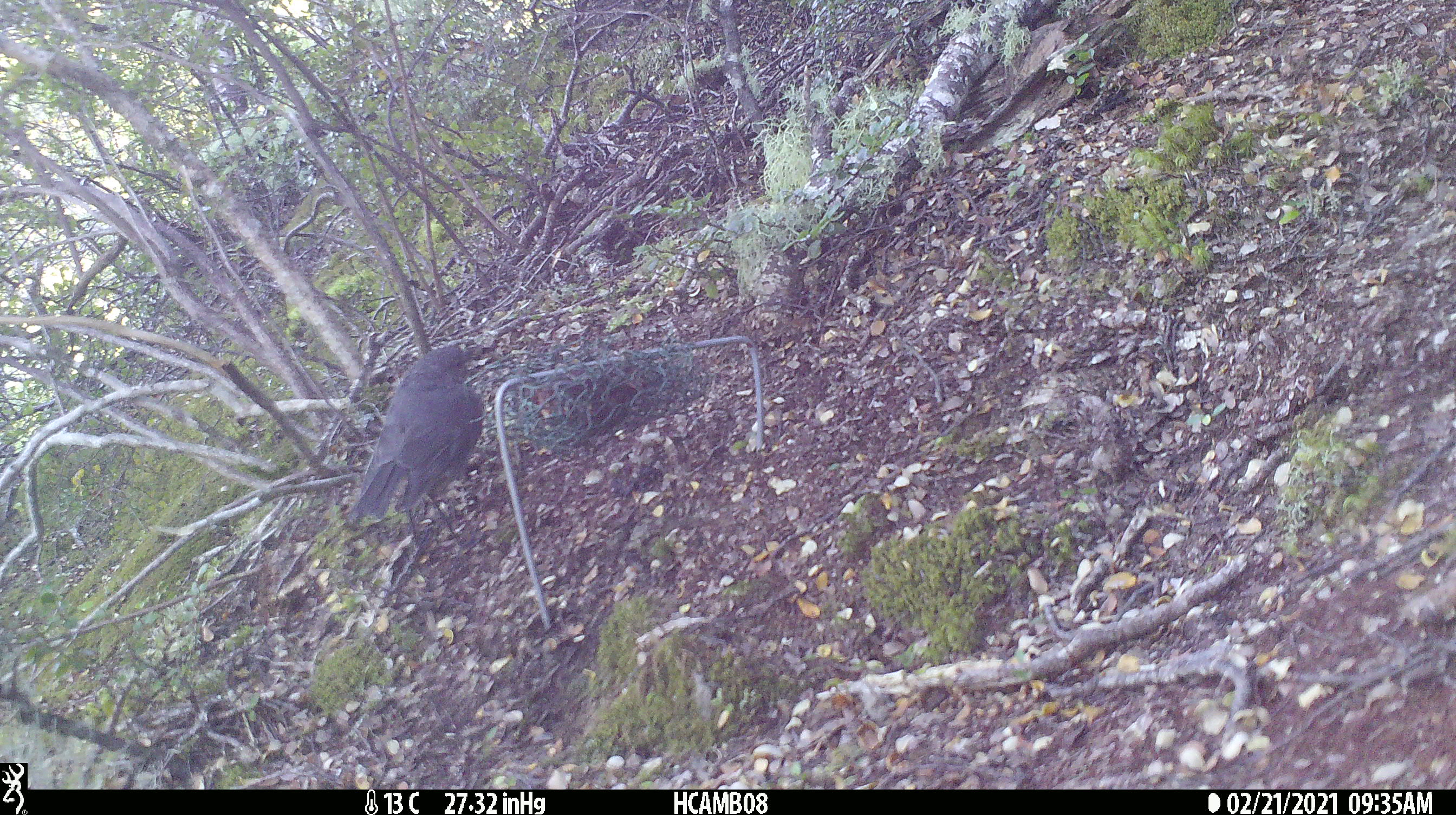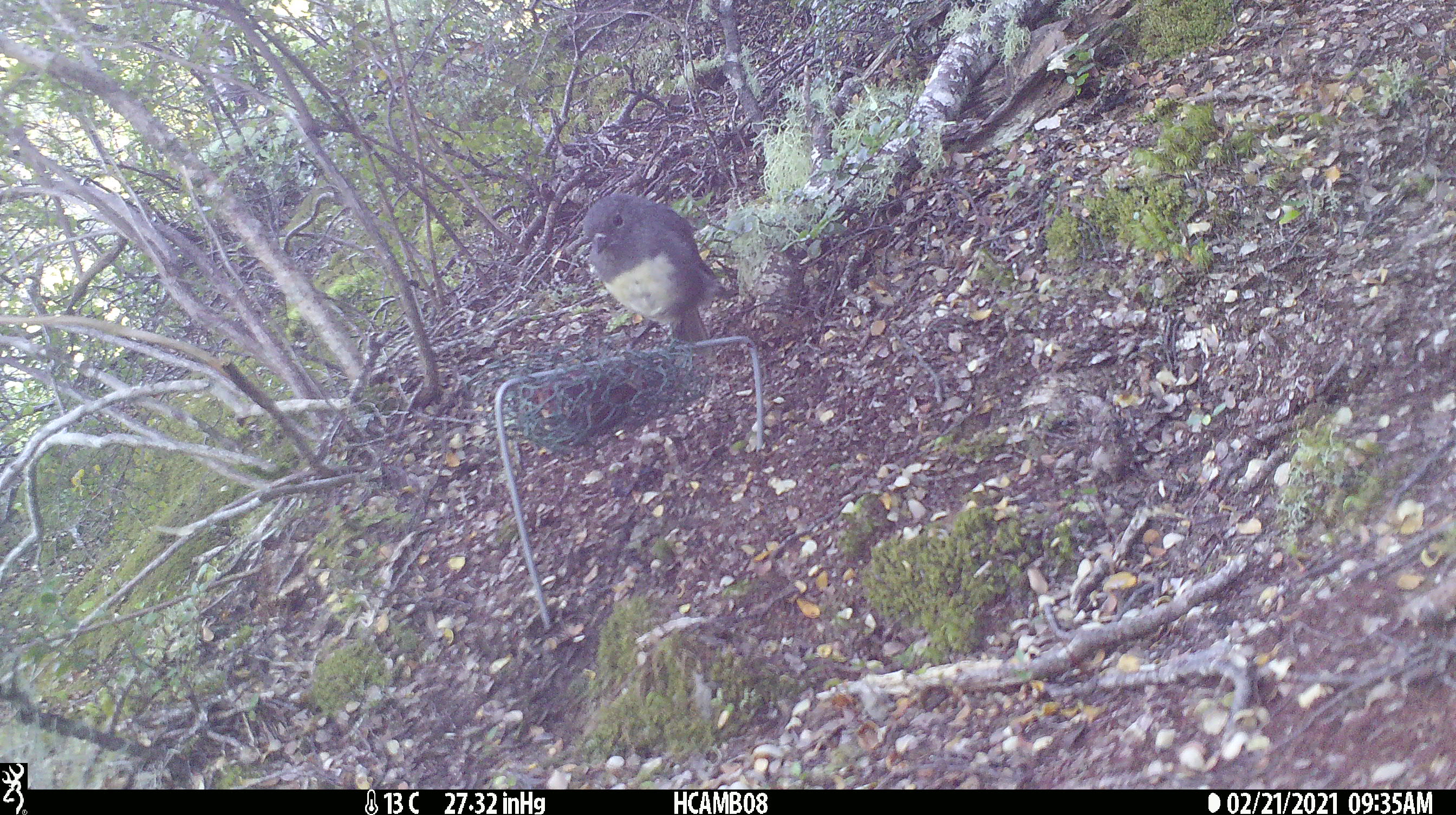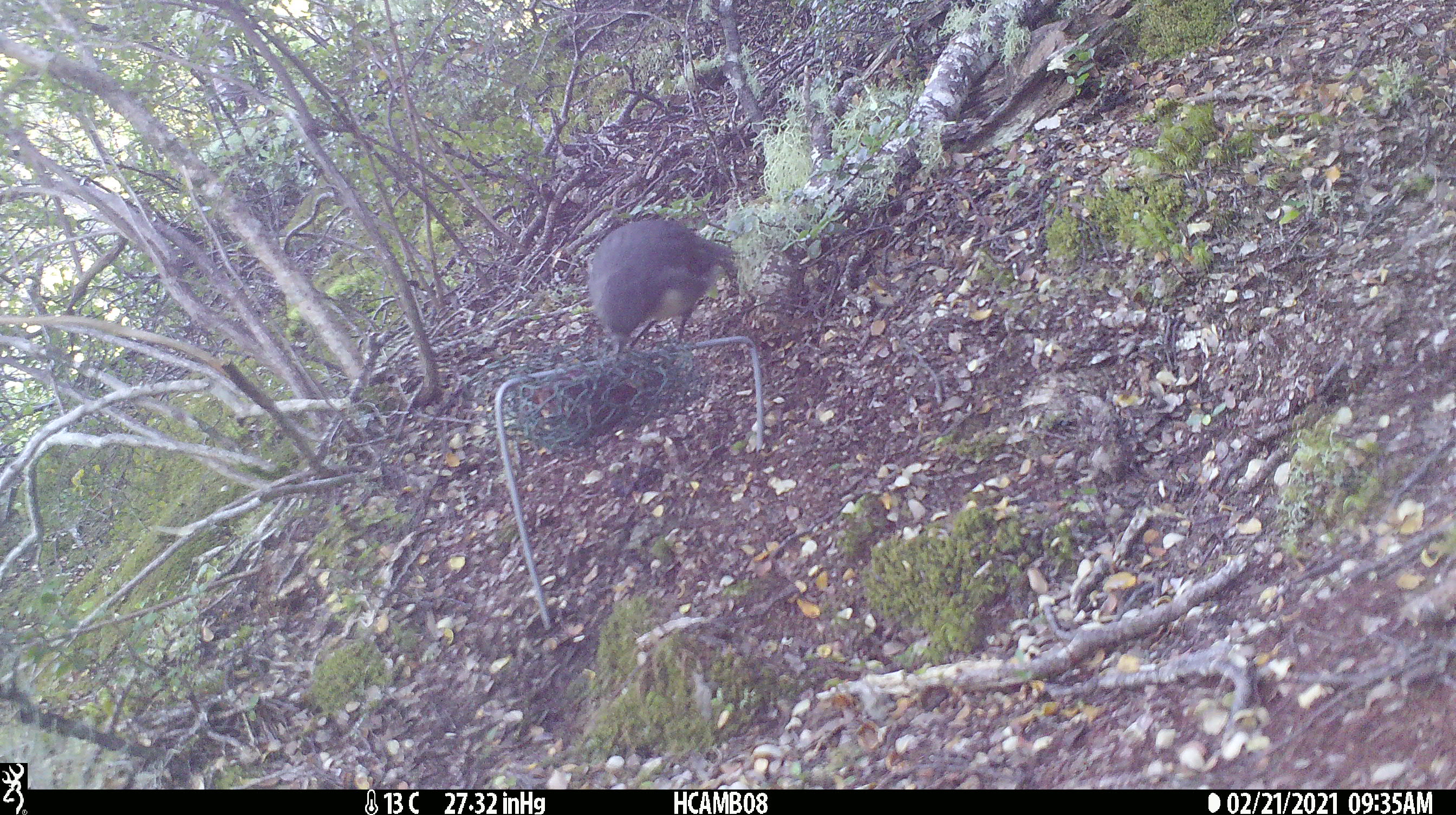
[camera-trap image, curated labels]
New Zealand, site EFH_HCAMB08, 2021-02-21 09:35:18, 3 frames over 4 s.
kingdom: Animalia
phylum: Chordata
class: Aves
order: Passeriformes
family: Petroicidae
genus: Petroica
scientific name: Petroica australis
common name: new zealand robin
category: robin